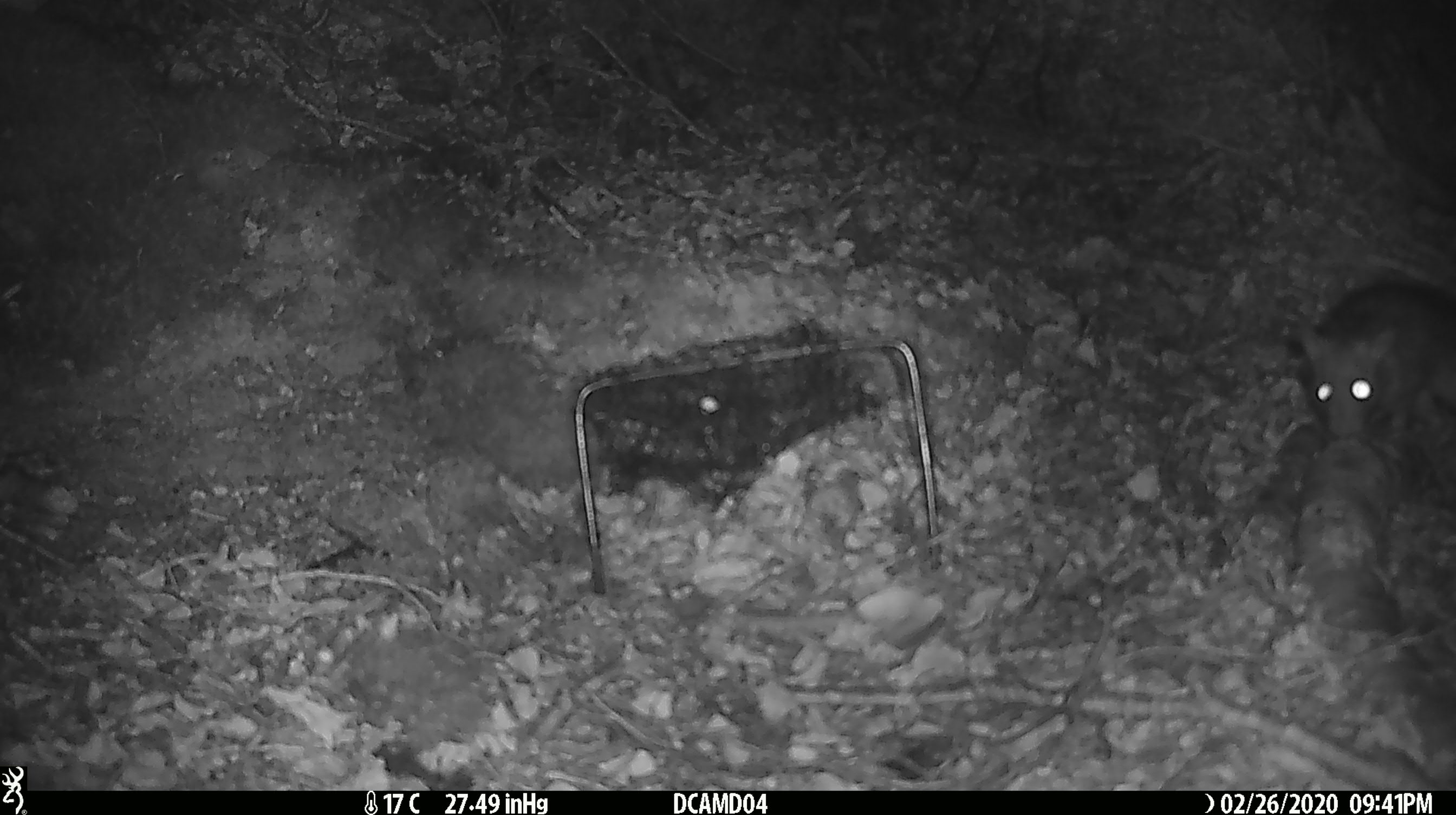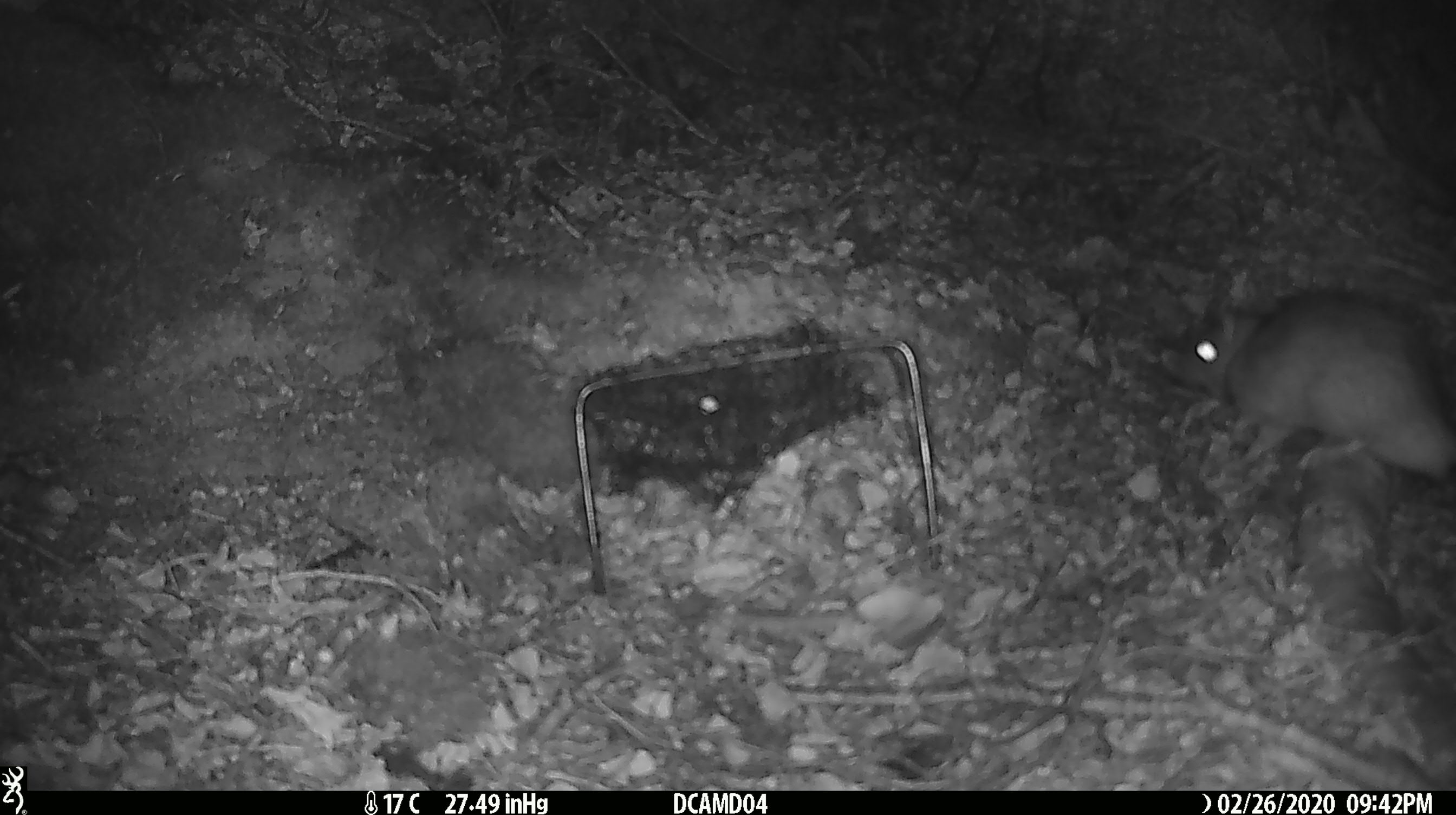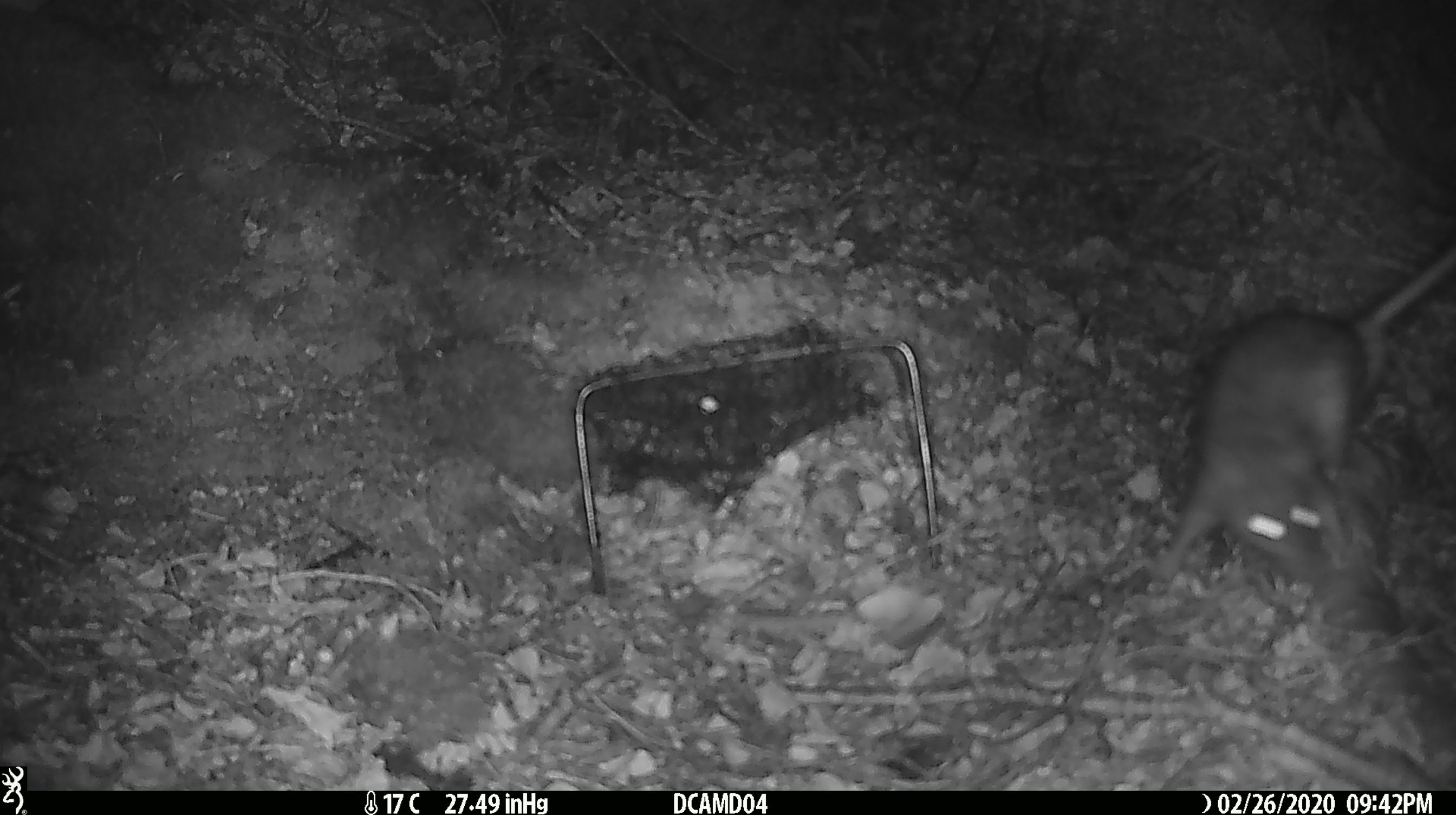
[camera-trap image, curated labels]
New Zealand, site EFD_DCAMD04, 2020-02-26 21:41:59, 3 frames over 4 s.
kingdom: Animalia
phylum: Chordata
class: Mammalia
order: Rodentia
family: Muridae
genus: Rattus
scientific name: Rattus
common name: rat